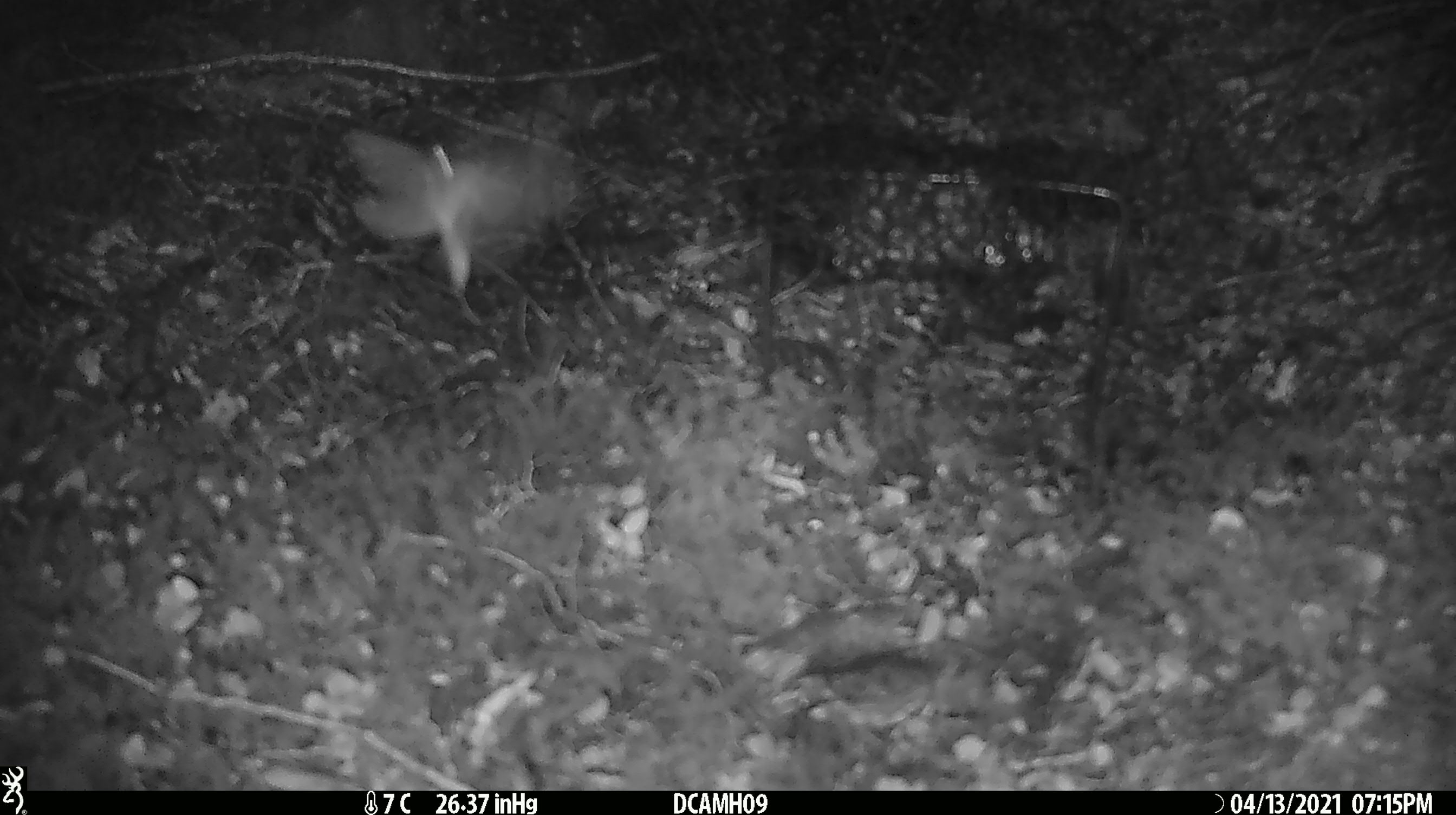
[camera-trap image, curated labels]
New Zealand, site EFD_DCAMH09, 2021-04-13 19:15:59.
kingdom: Animalia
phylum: Arthropoda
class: Insecta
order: Lepidoptera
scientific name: Lepidoptera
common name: moth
Moth (Lepidoptera).